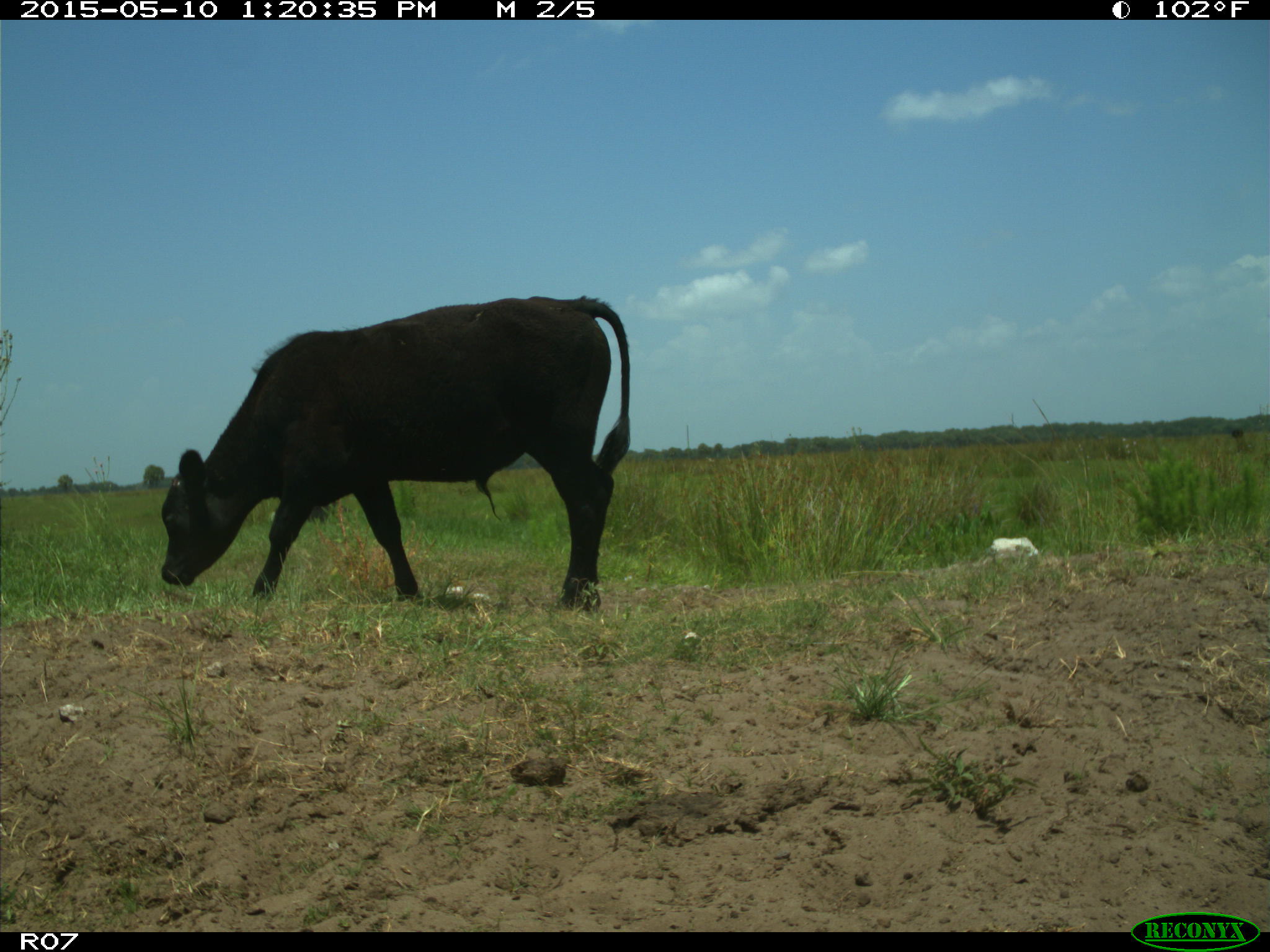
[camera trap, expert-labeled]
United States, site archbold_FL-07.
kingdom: Animalia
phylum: Chordata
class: Mammalia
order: Artiodactyla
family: Bovidae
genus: Bos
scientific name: Bos taurus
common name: domestic cow